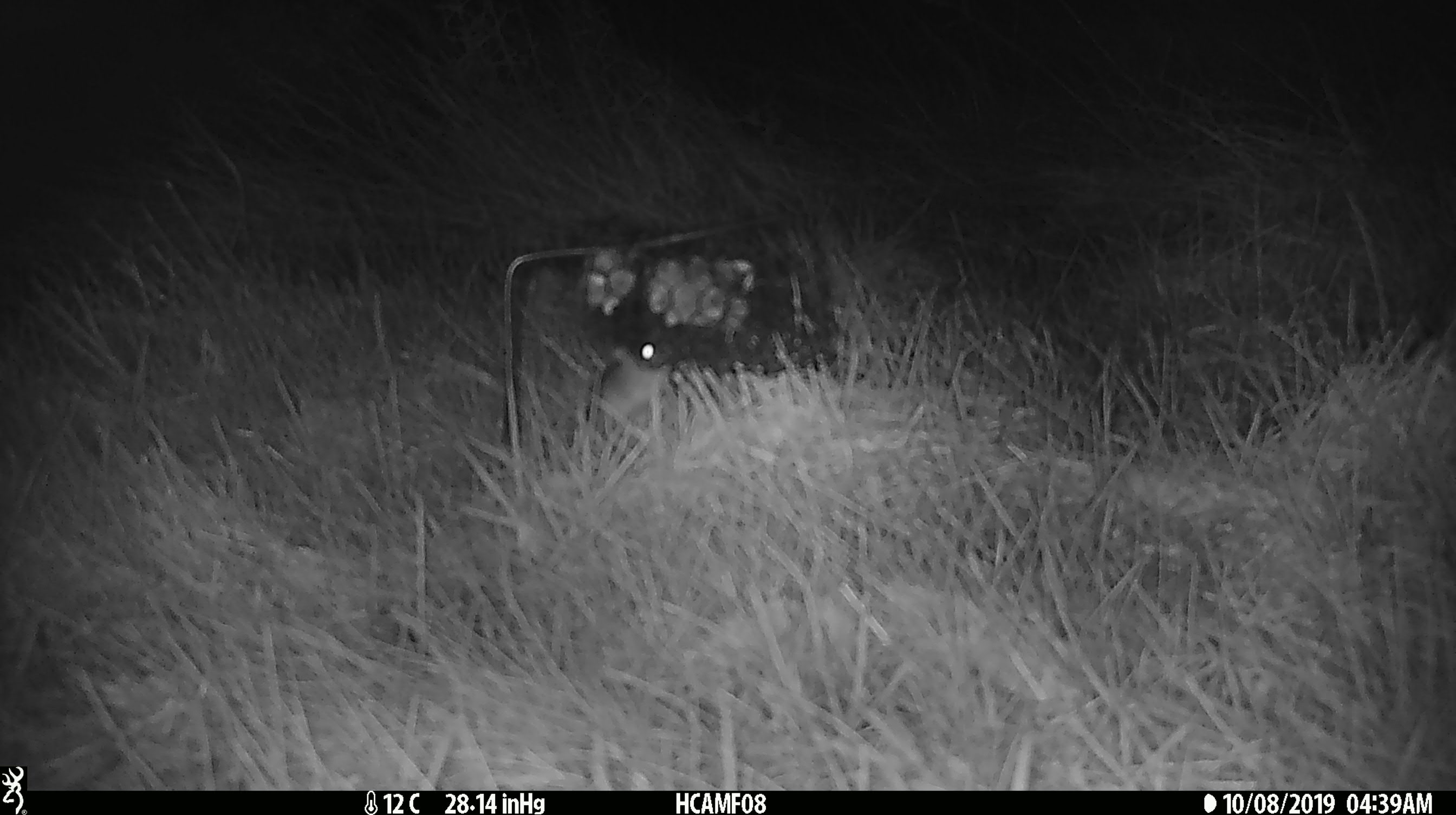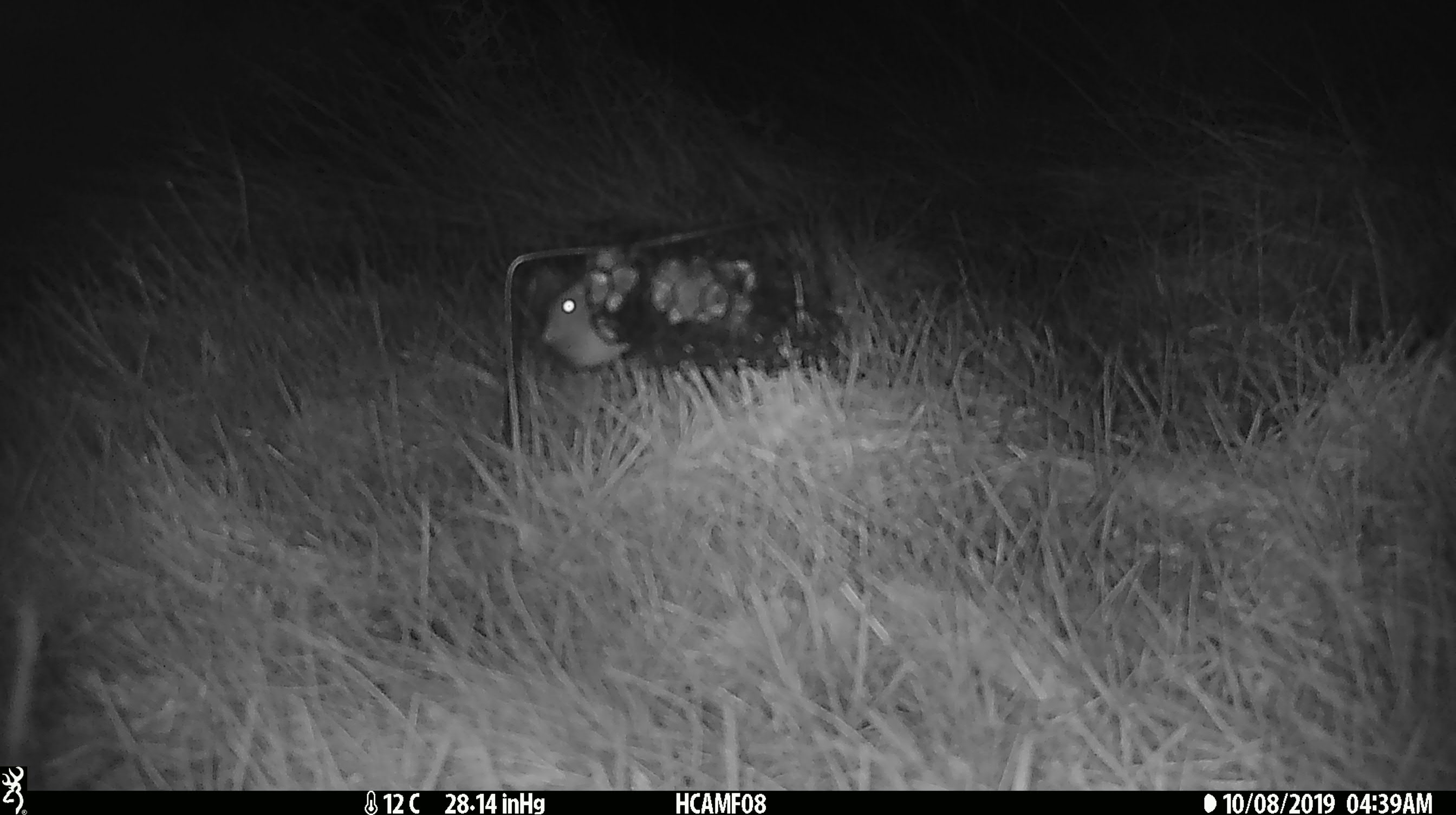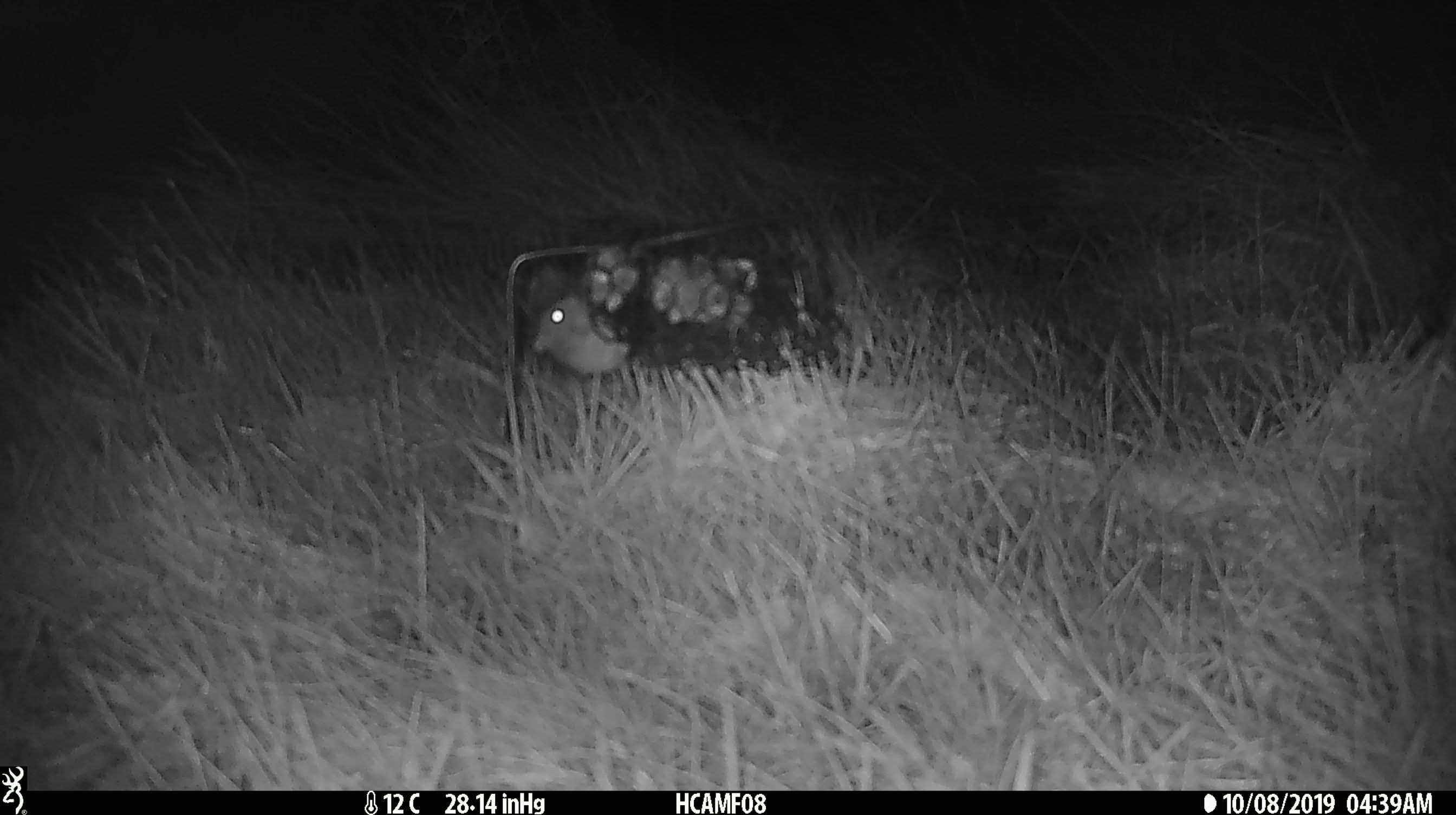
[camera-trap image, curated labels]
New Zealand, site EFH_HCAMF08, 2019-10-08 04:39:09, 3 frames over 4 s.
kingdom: Animalia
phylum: Chordata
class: Mammalia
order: Rodentia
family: Muridae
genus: Mus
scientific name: Mus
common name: mouse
Mouse (Mus).